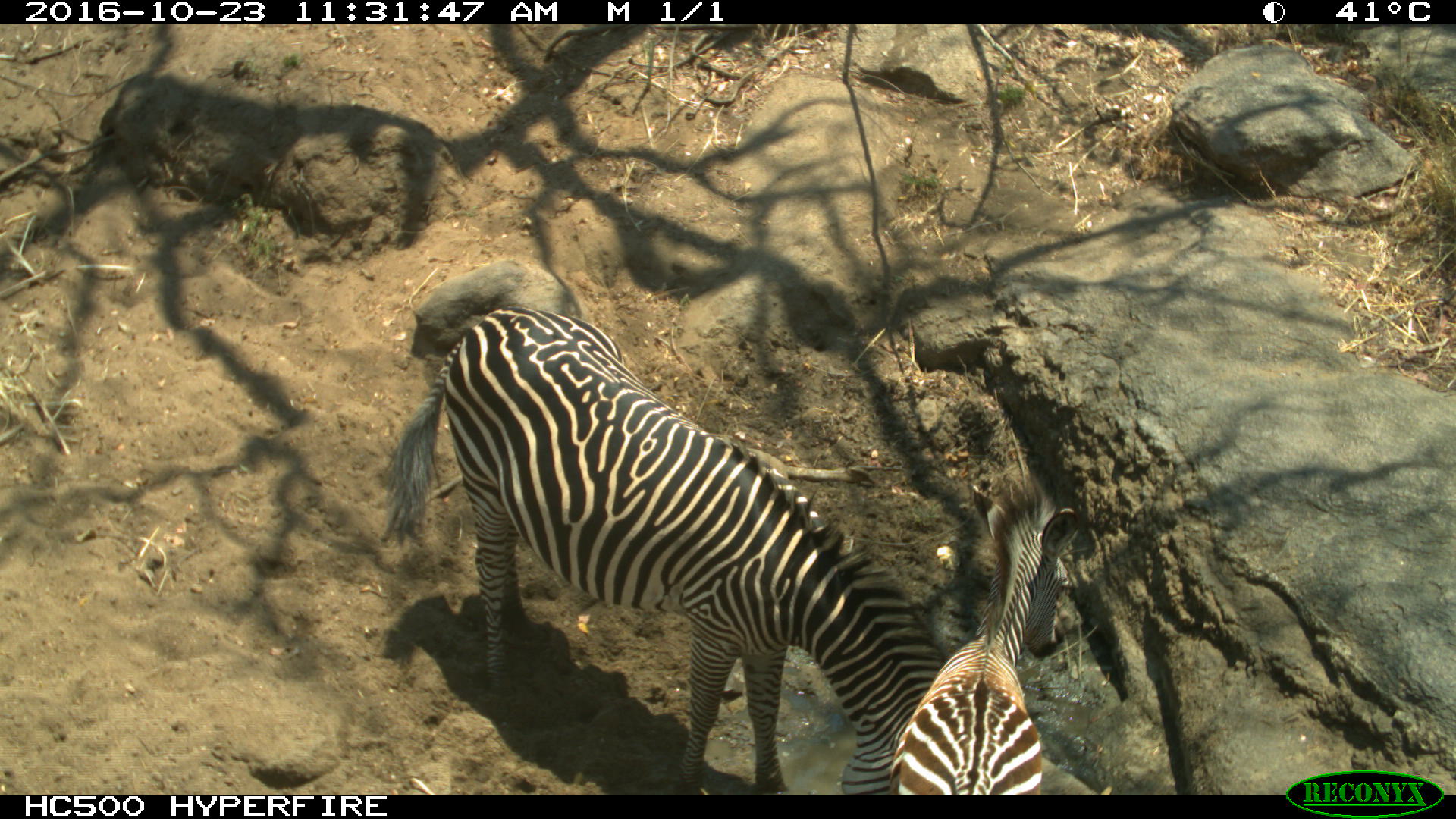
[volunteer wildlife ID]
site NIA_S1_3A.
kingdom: Animalia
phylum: Chordata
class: Mammalia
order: Perissodactyla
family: Equidae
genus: Equus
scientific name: Equus quagga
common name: plains zebra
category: zebraplains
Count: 2.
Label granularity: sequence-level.